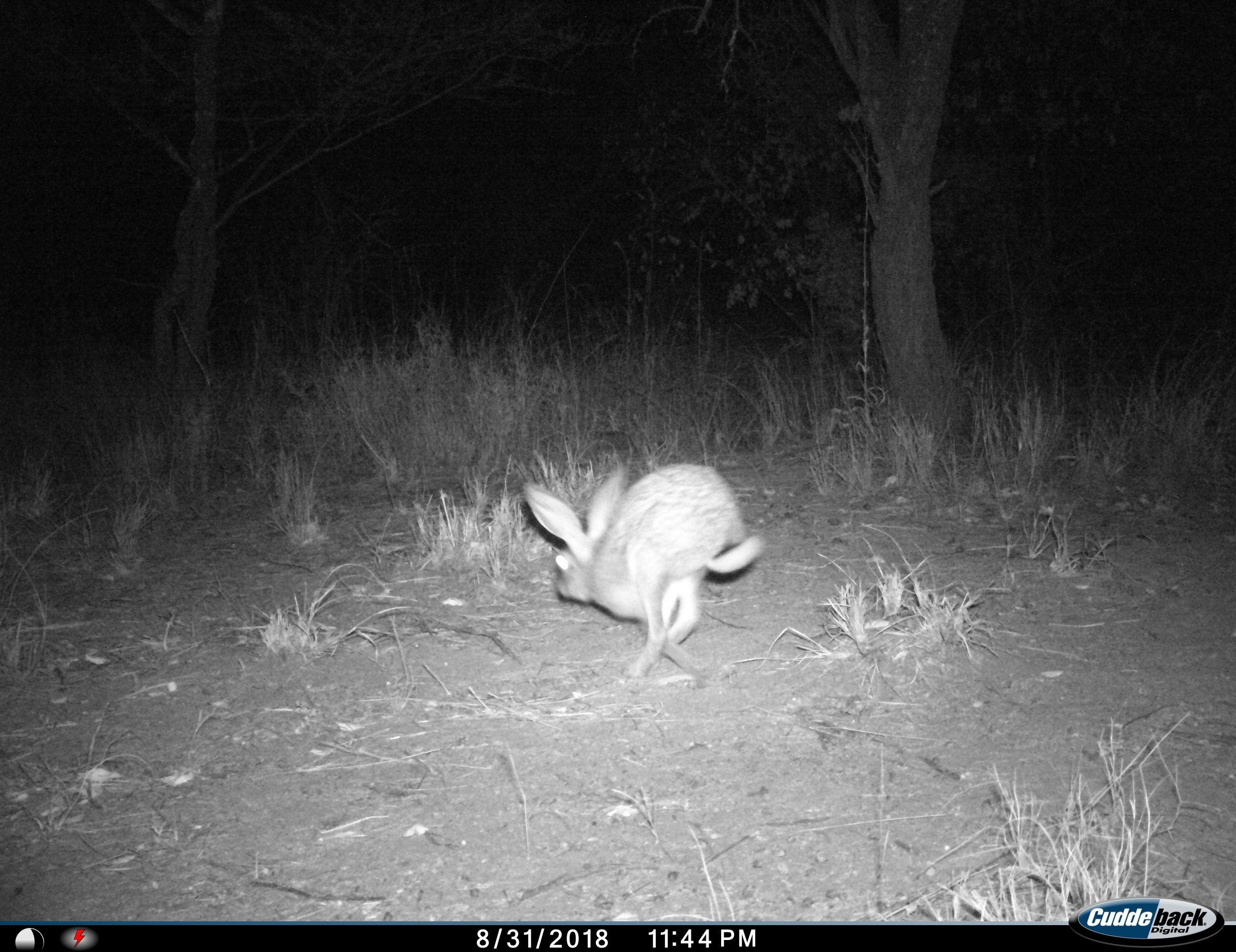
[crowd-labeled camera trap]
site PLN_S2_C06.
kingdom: Animalia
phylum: Chordata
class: Mammalia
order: Lagomorpha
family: Leporidae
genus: Lepus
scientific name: Lepus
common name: hare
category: hareunknown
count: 1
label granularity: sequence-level